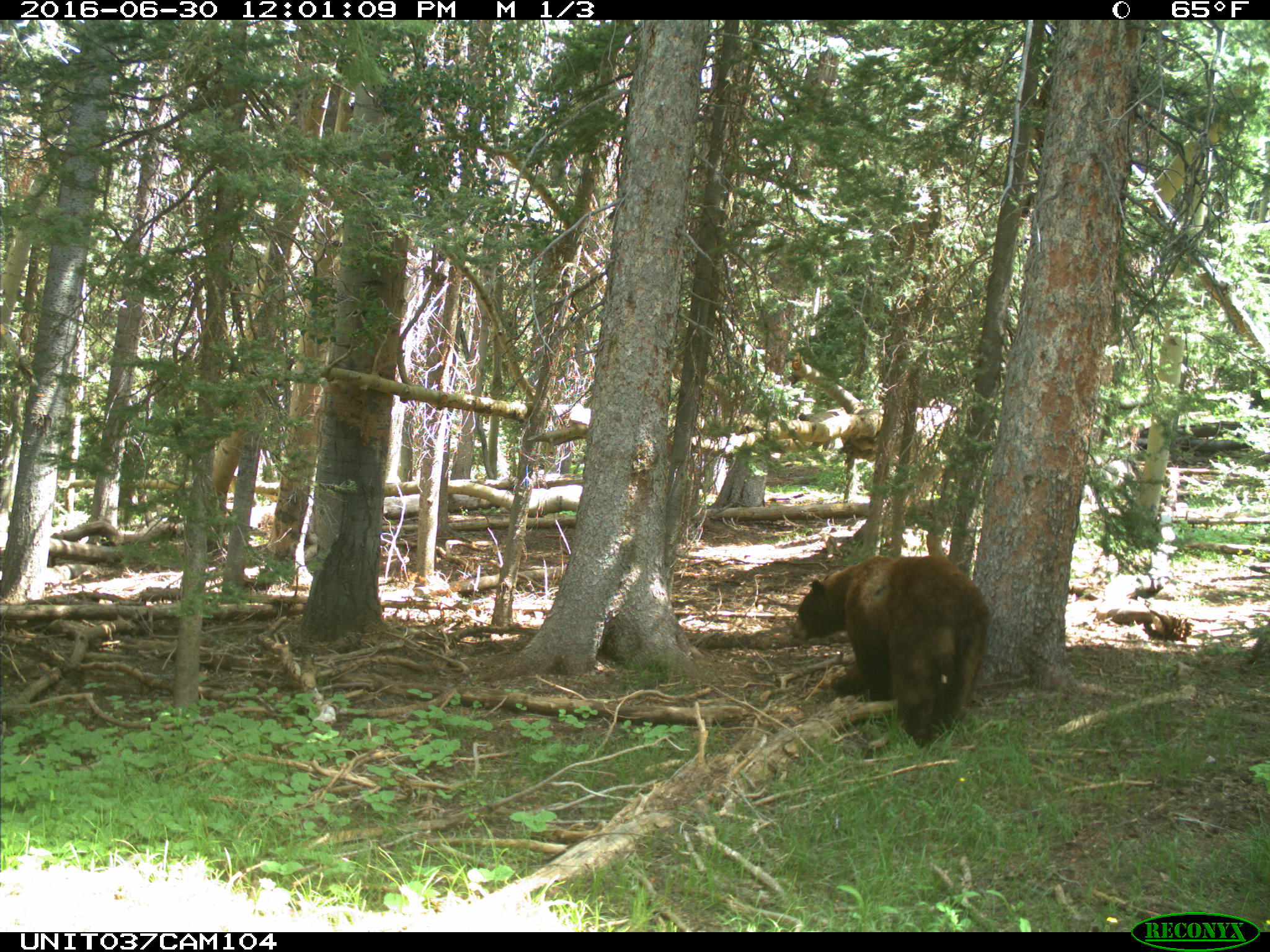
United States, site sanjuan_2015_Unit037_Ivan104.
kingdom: Animalia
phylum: Chordata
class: Mammalia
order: Carnivora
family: Ursidae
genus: Ursus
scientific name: Ursus americanus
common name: american black bear